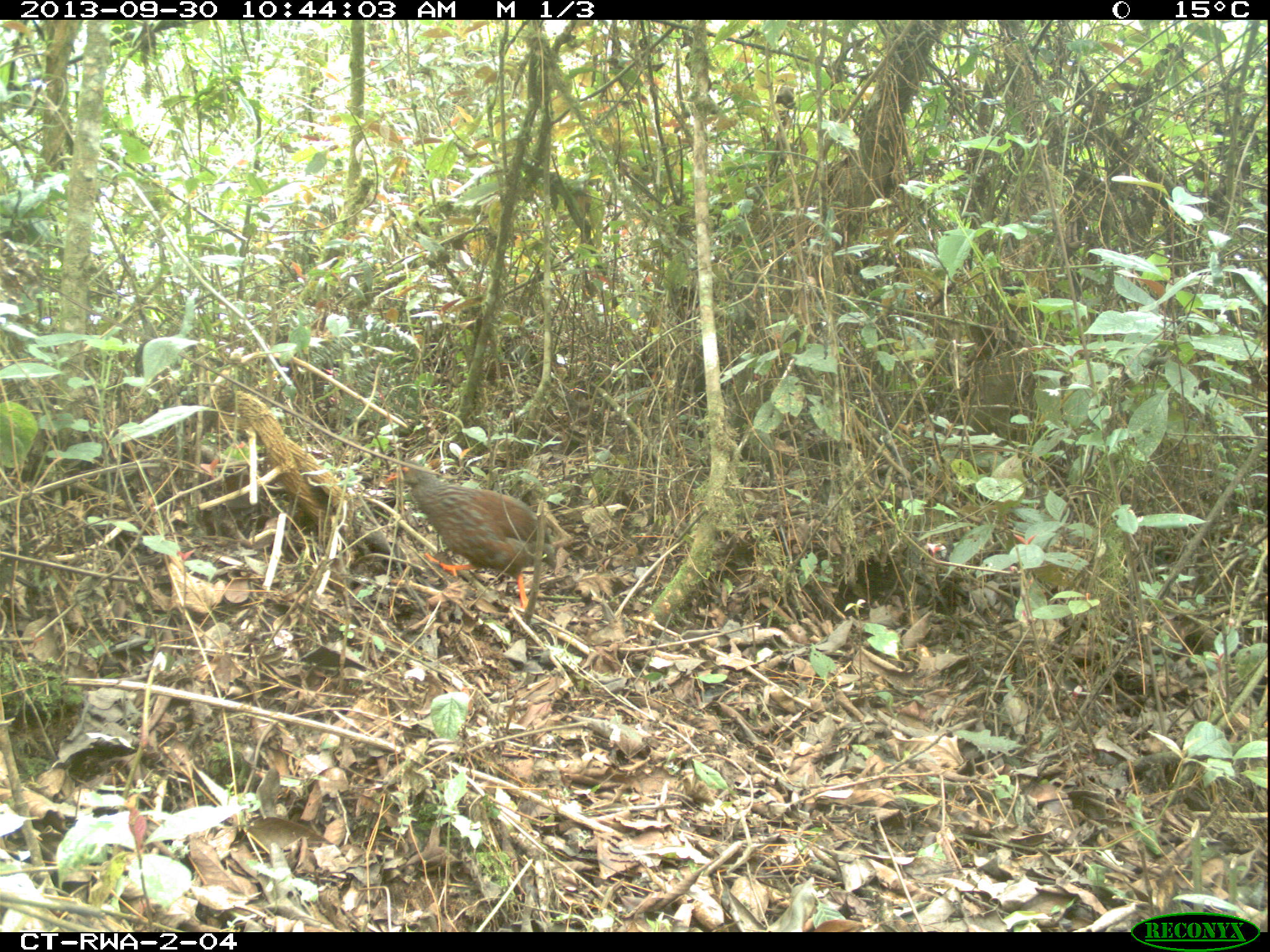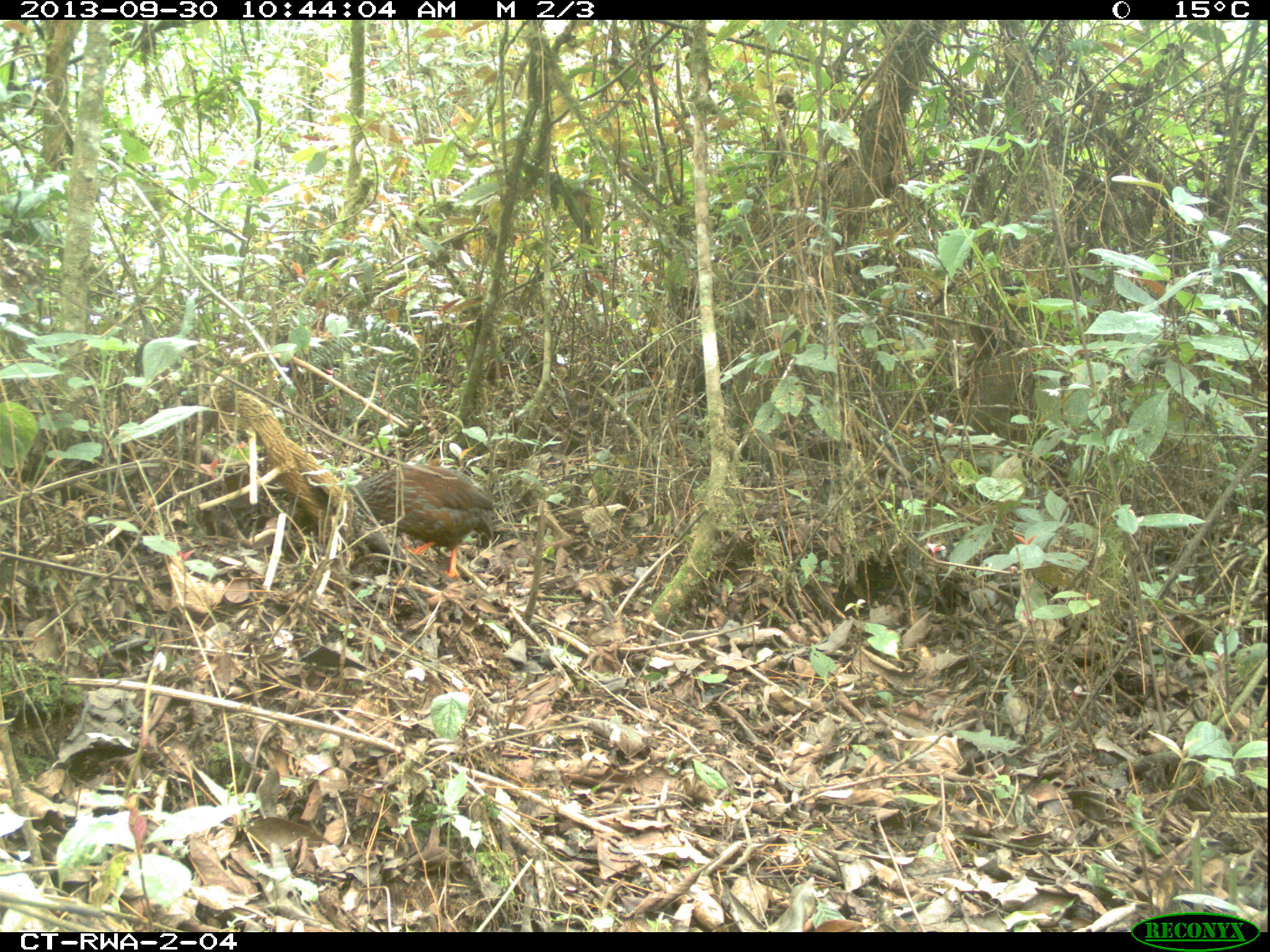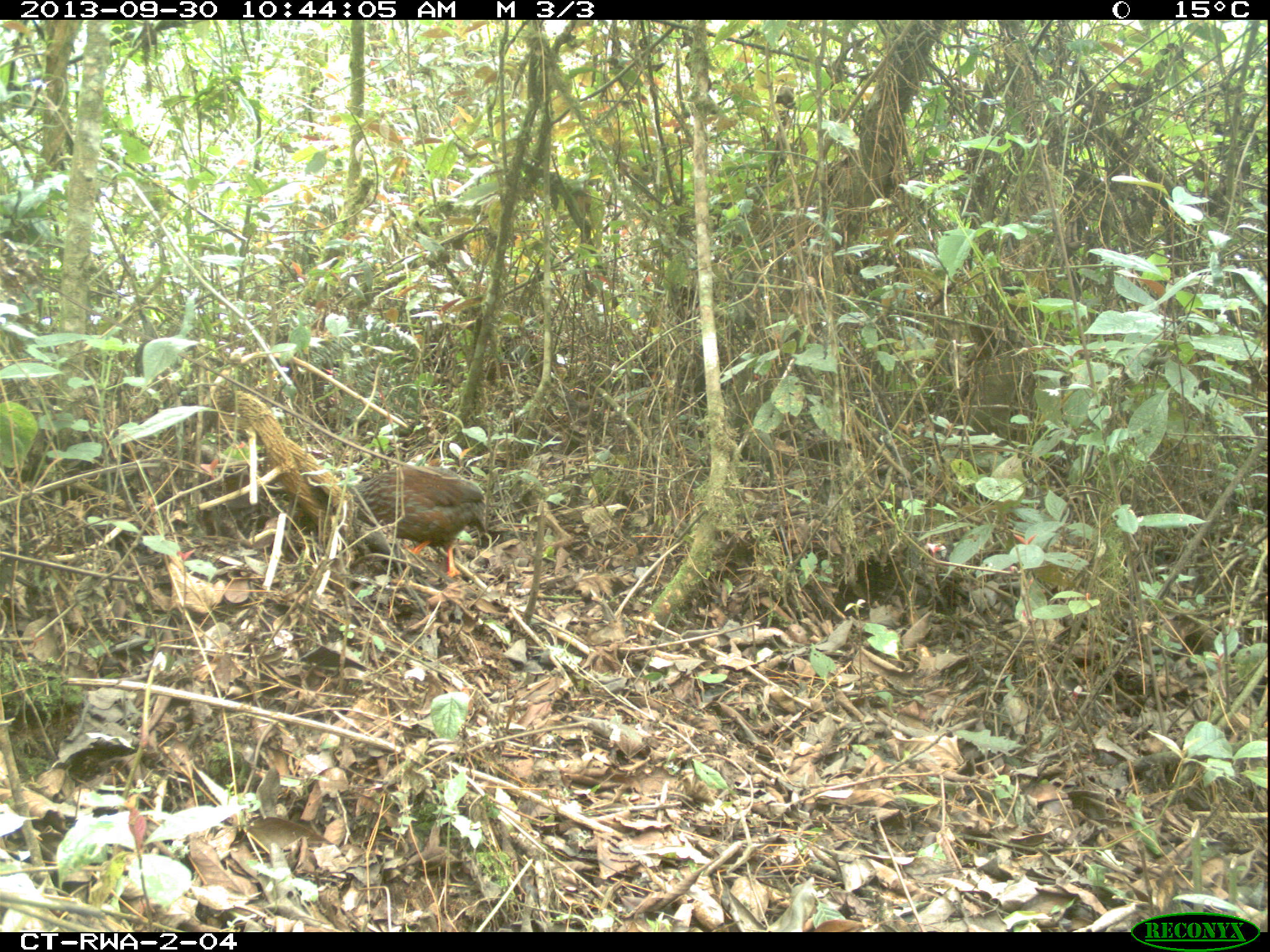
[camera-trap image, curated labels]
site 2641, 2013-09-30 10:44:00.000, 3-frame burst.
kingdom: Animalia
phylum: Chordata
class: Aves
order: Galliformes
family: Phasianidae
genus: Pternistis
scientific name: Pternistis nobilis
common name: handsome francolin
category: francolinus nobilis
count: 1